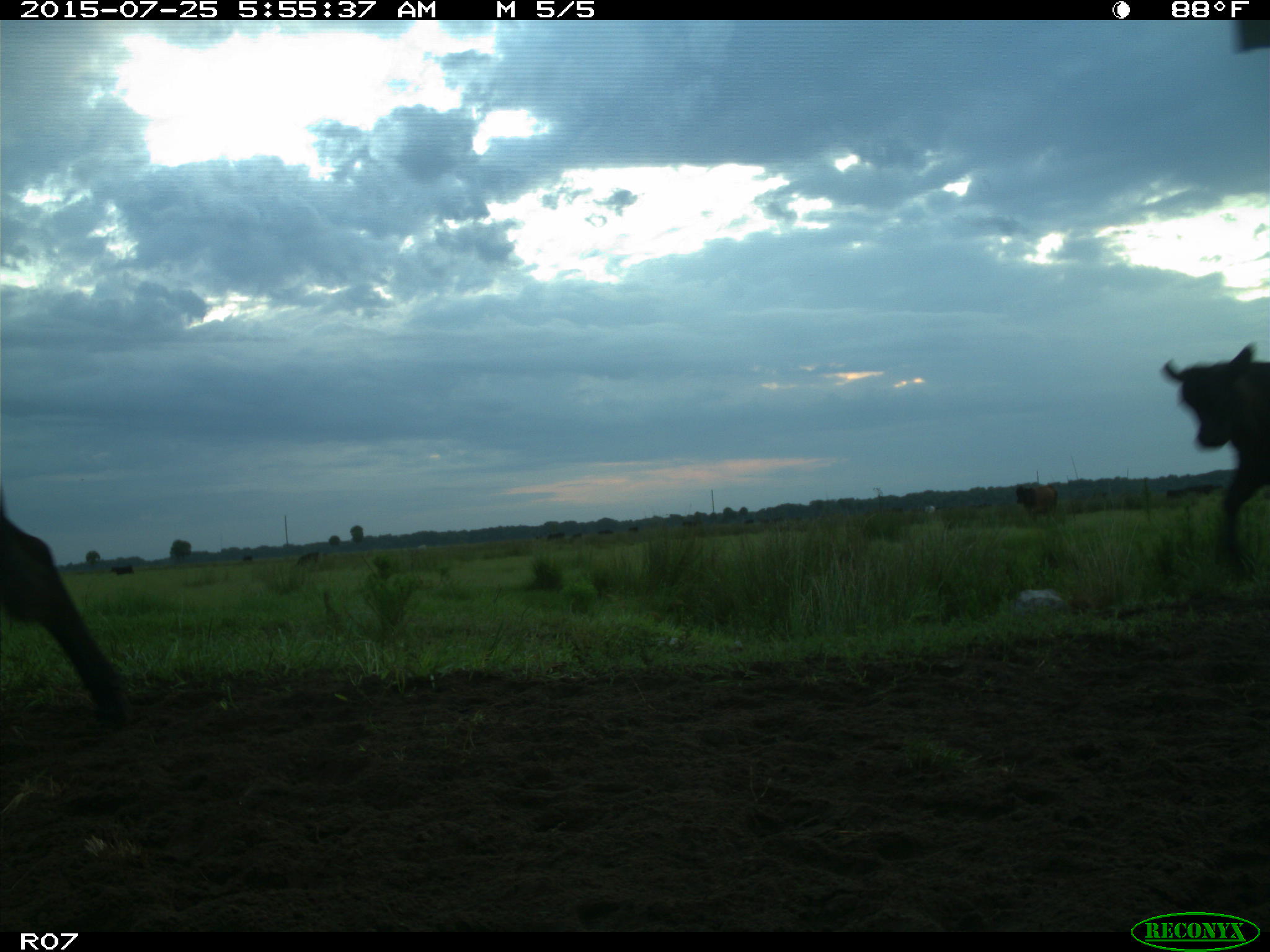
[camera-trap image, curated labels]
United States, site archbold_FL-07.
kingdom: Animalia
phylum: Chordata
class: Mammalia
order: Artiodactyla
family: Bovidae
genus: Bos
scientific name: Bos taurus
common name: domestic cow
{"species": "Bos taurus (domestic cow)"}